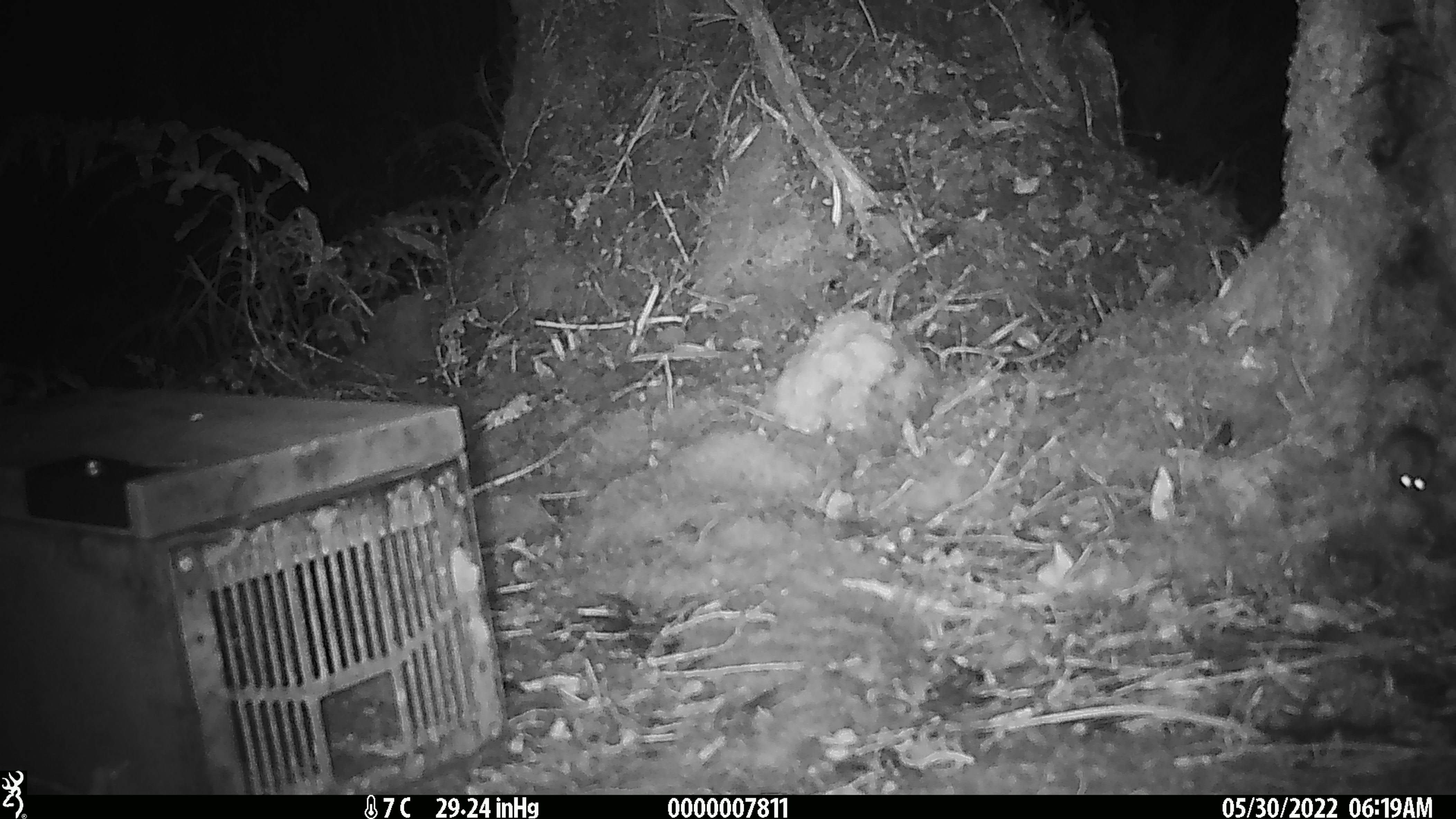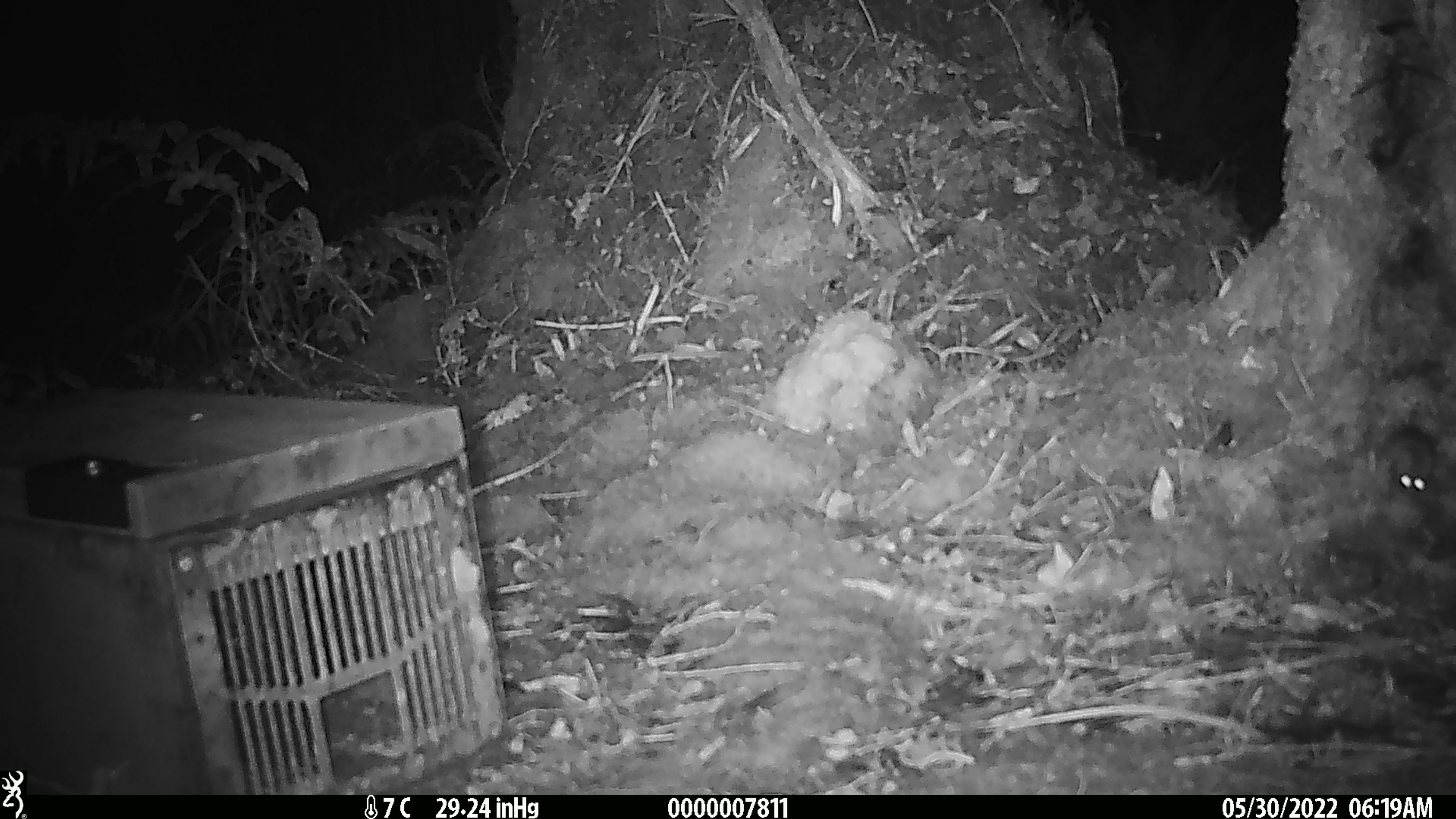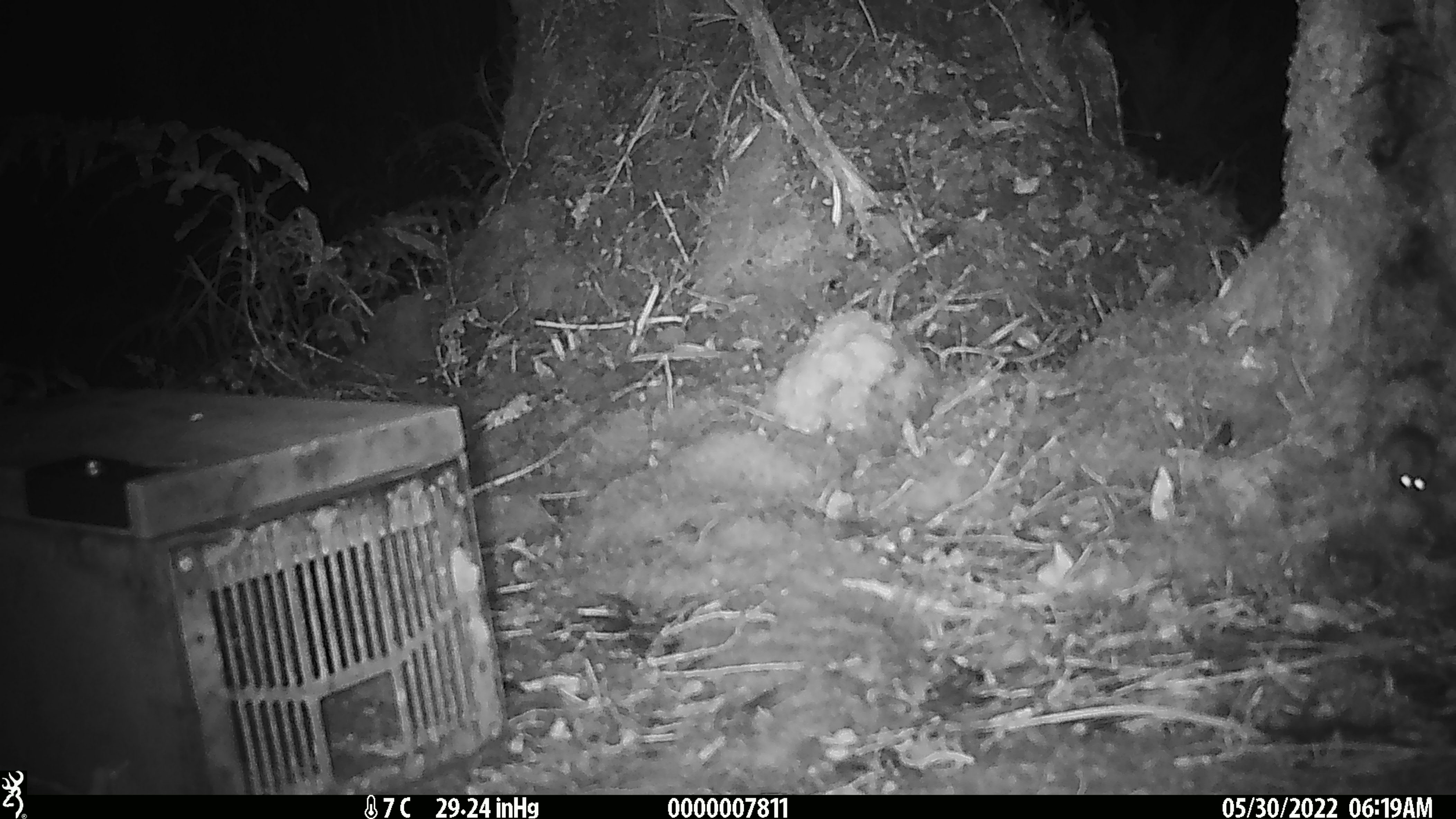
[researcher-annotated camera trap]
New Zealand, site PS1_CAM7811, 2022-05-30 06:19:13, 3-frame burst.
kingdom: Animalia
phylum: Chordata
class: Mammalia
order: Rodentia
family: Muridae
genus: Mus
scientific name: Mus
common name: mouse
Mouse (Mus).